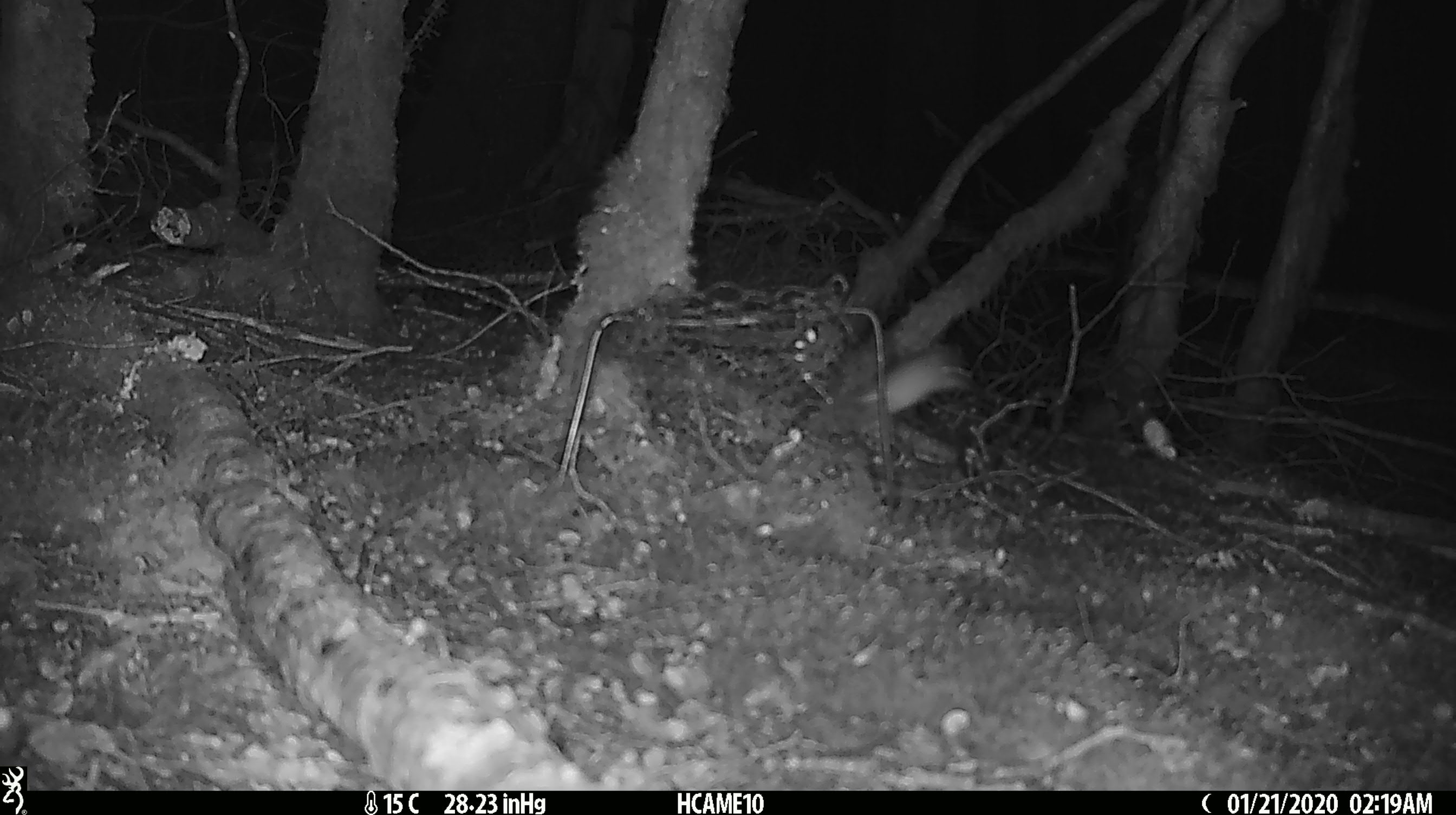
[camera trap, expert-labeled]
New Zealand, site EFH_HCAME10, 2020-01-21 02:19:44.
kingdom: Animalia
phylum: Chordata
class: Mammalia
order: Rodentia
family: Muridae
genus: Mus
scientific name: Mus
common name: mouse